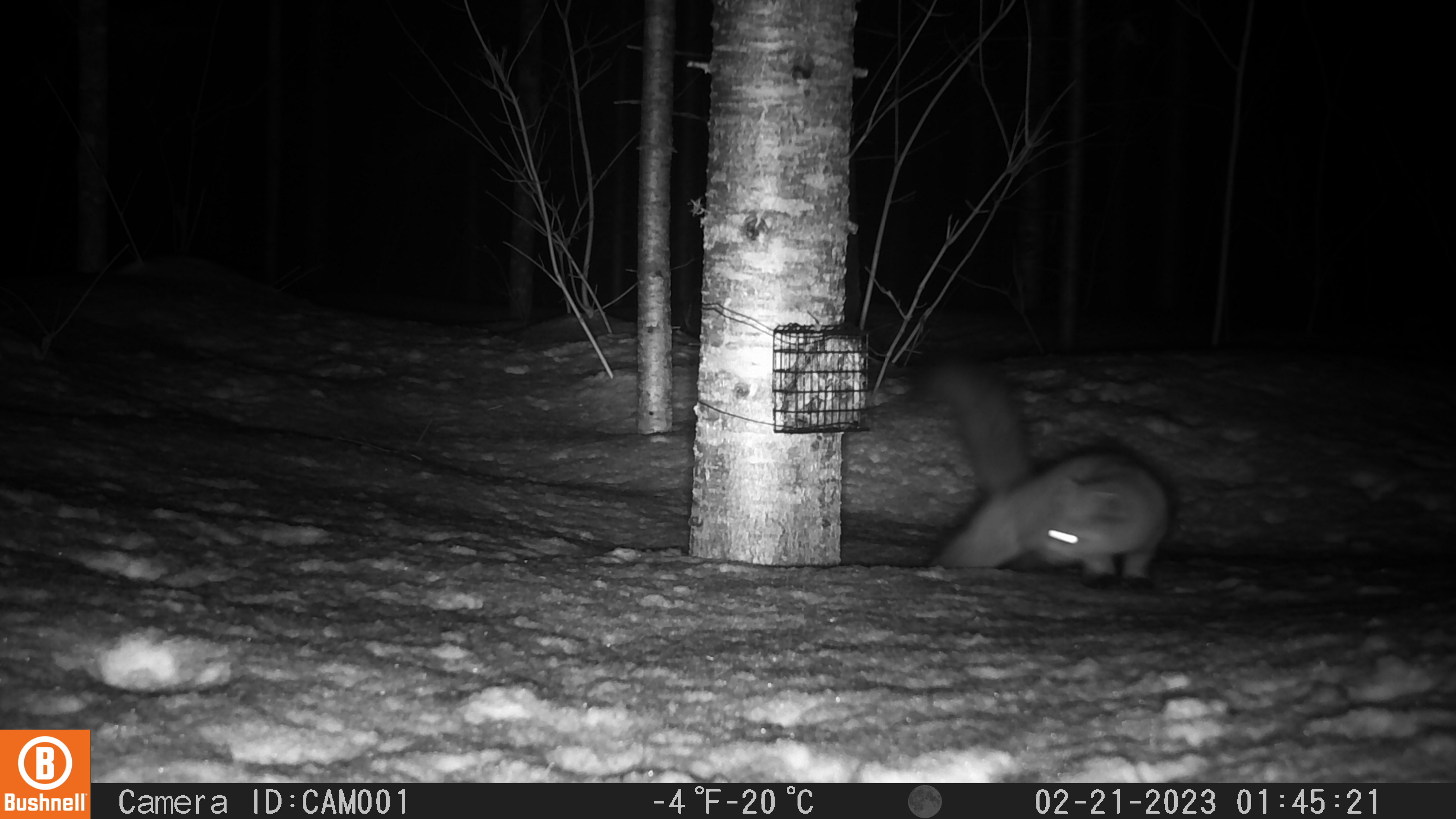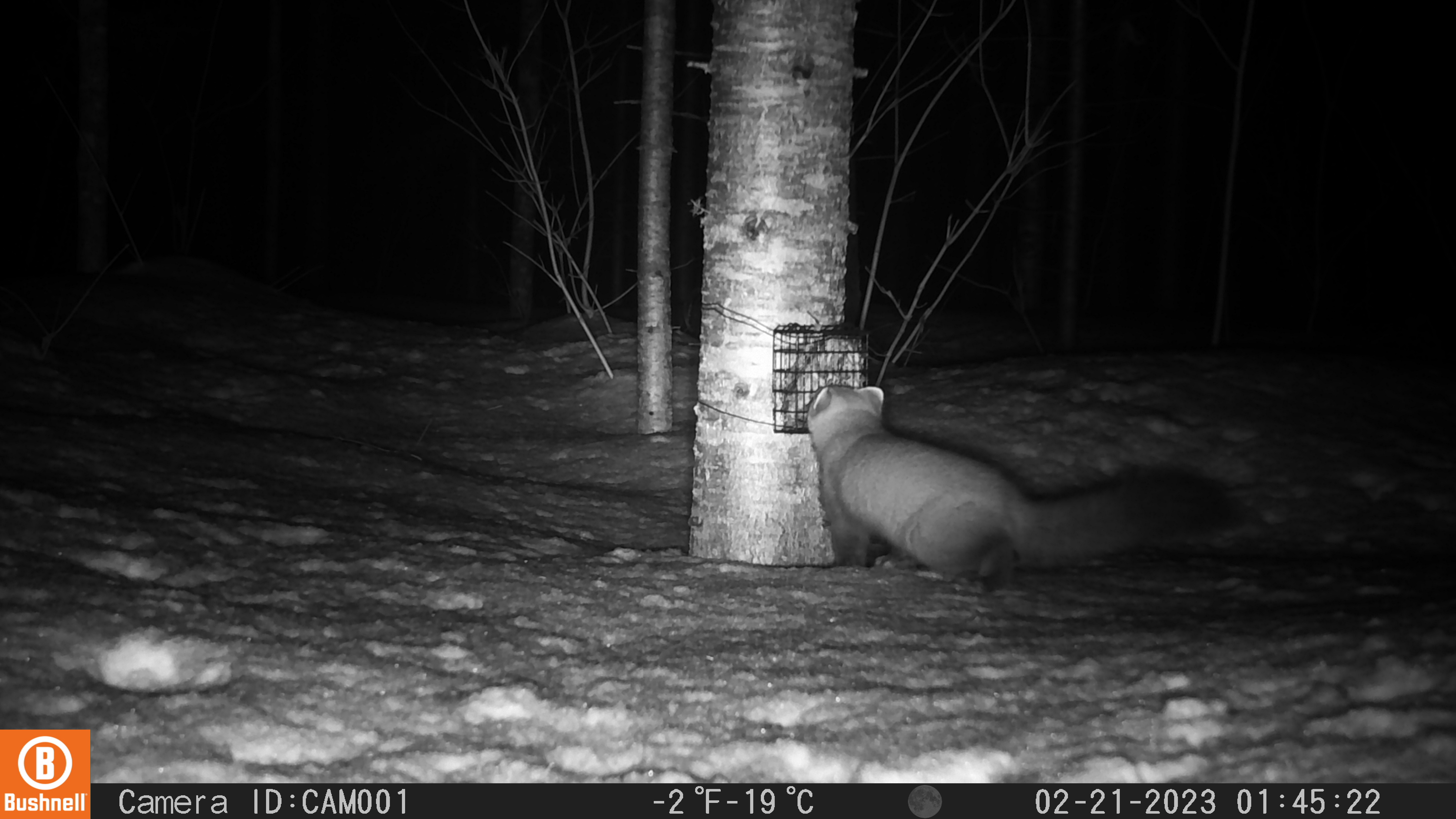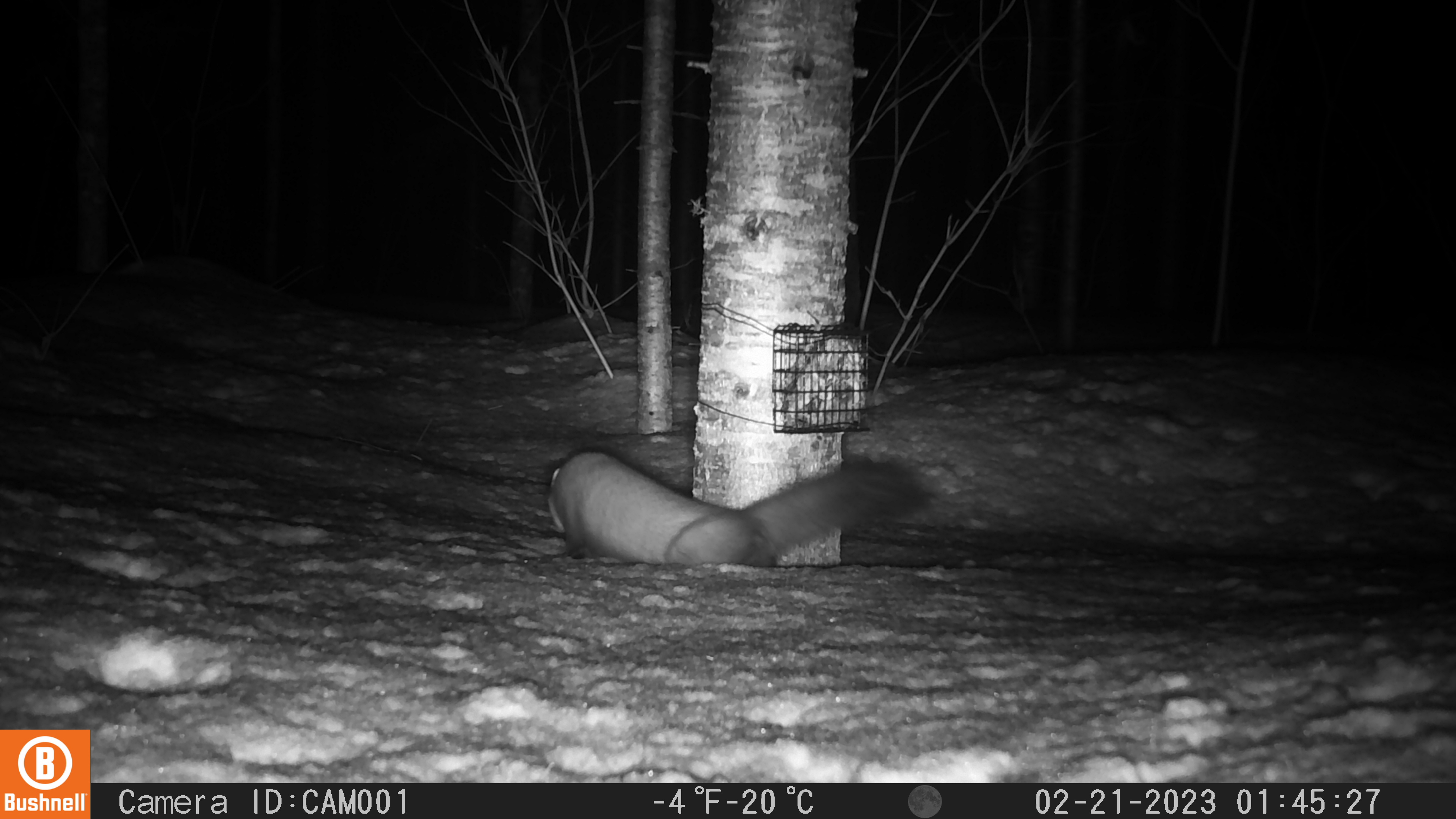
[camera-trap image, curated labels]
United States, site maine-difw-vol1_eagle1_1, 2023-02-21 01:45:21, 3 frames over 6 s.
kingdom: Animalia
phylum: Chordata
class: Mammalia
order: Carnivora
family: Mustelidae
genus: Martes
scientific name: Martes americana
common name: american marten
American marten (Martes americana).